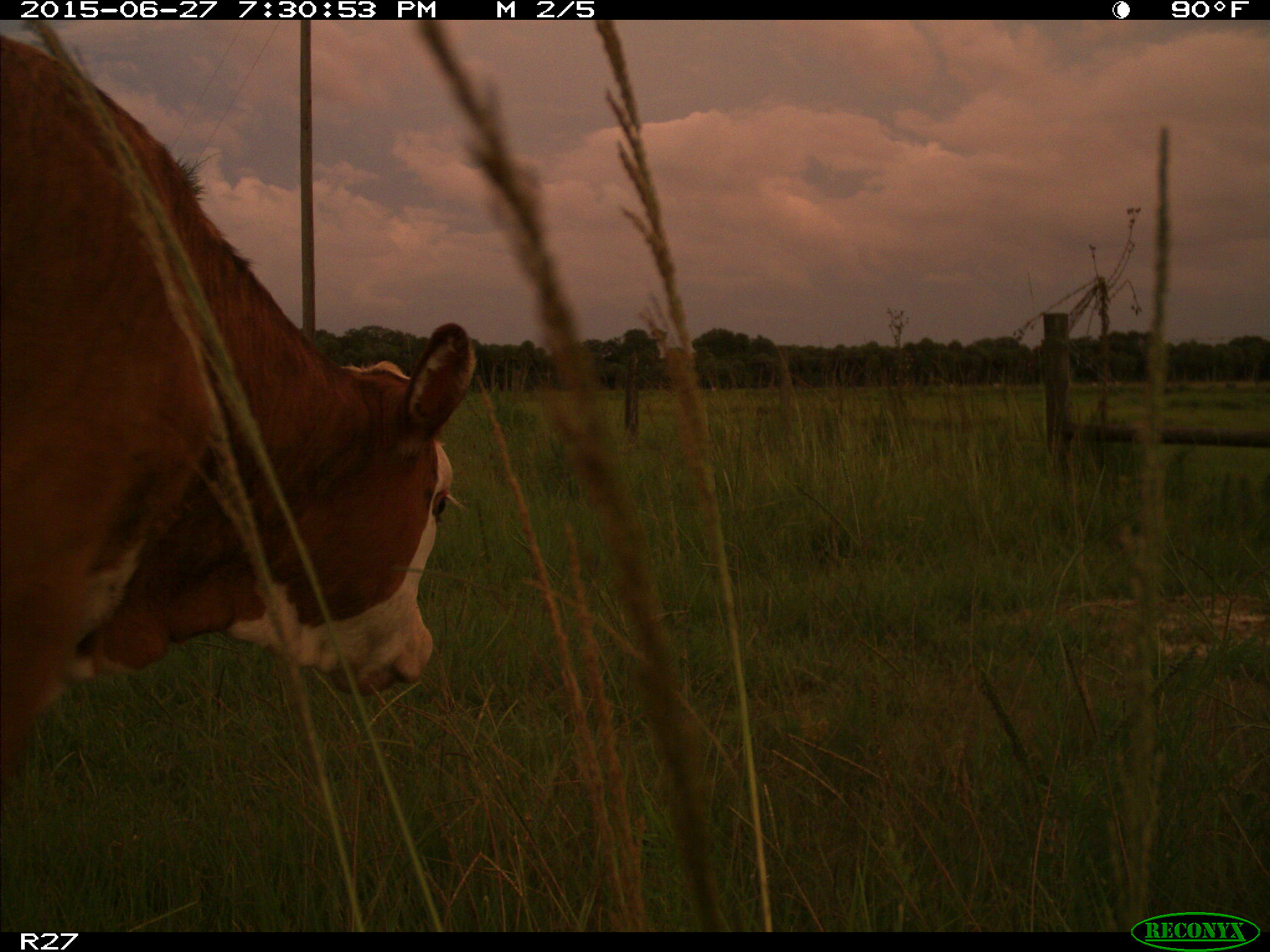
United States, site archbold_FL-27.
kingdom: Animalia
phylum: Chordata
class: Mammalia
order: Artiodactyla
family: Bovidae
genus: Bos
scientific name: Bos taurus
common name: domestic cow